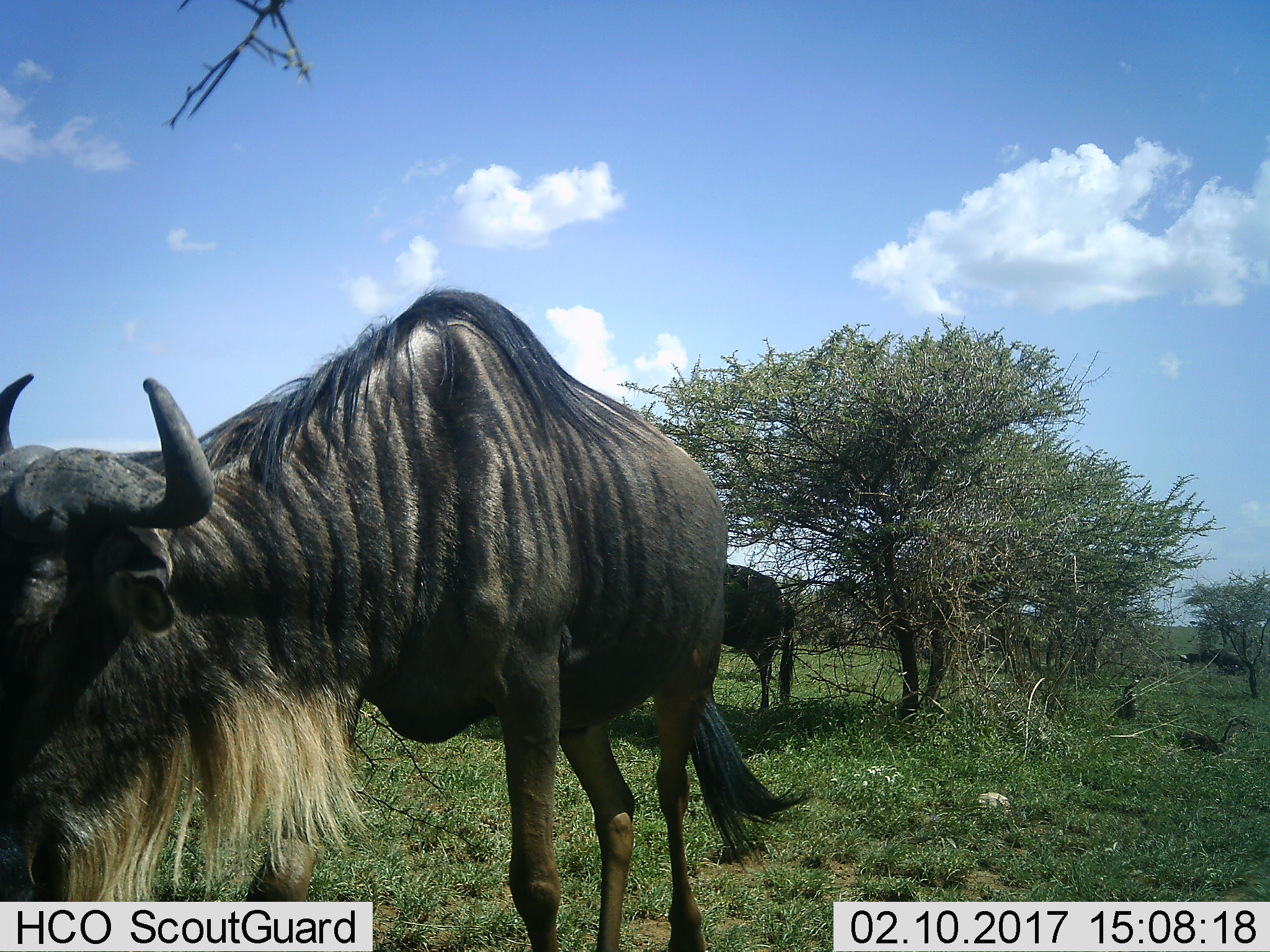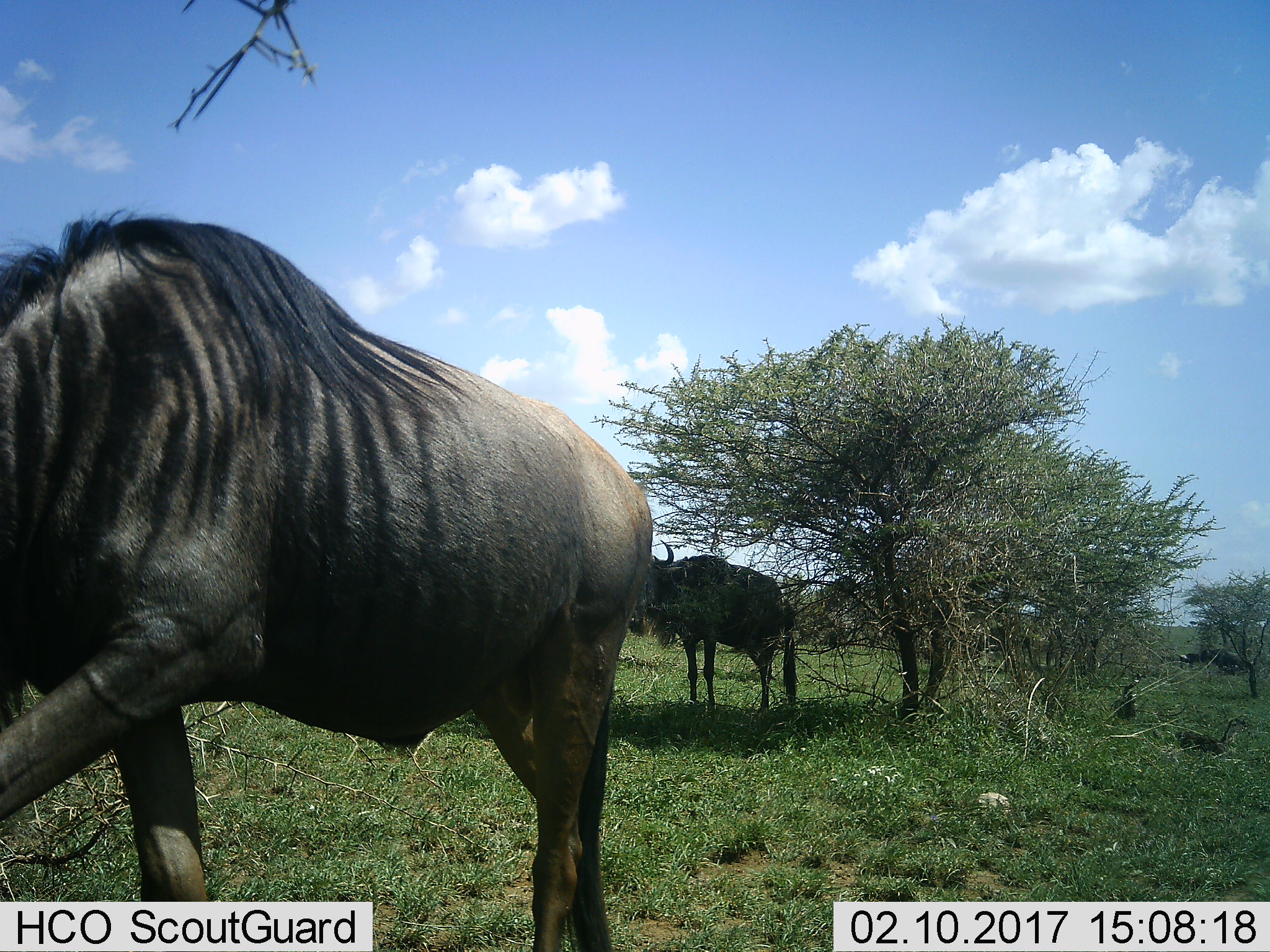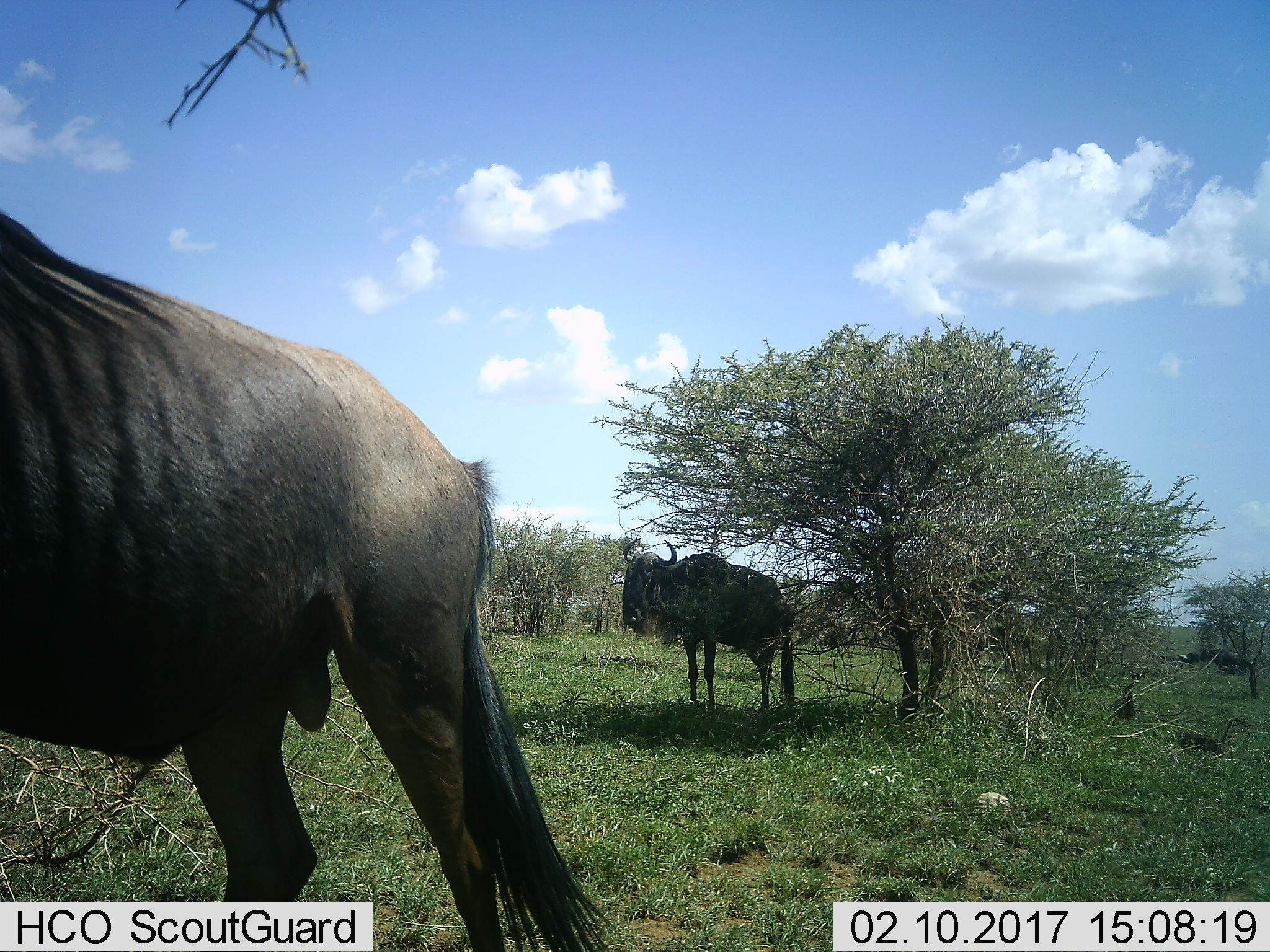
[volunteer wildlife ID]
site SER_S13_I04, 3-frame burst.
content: unidentified animal